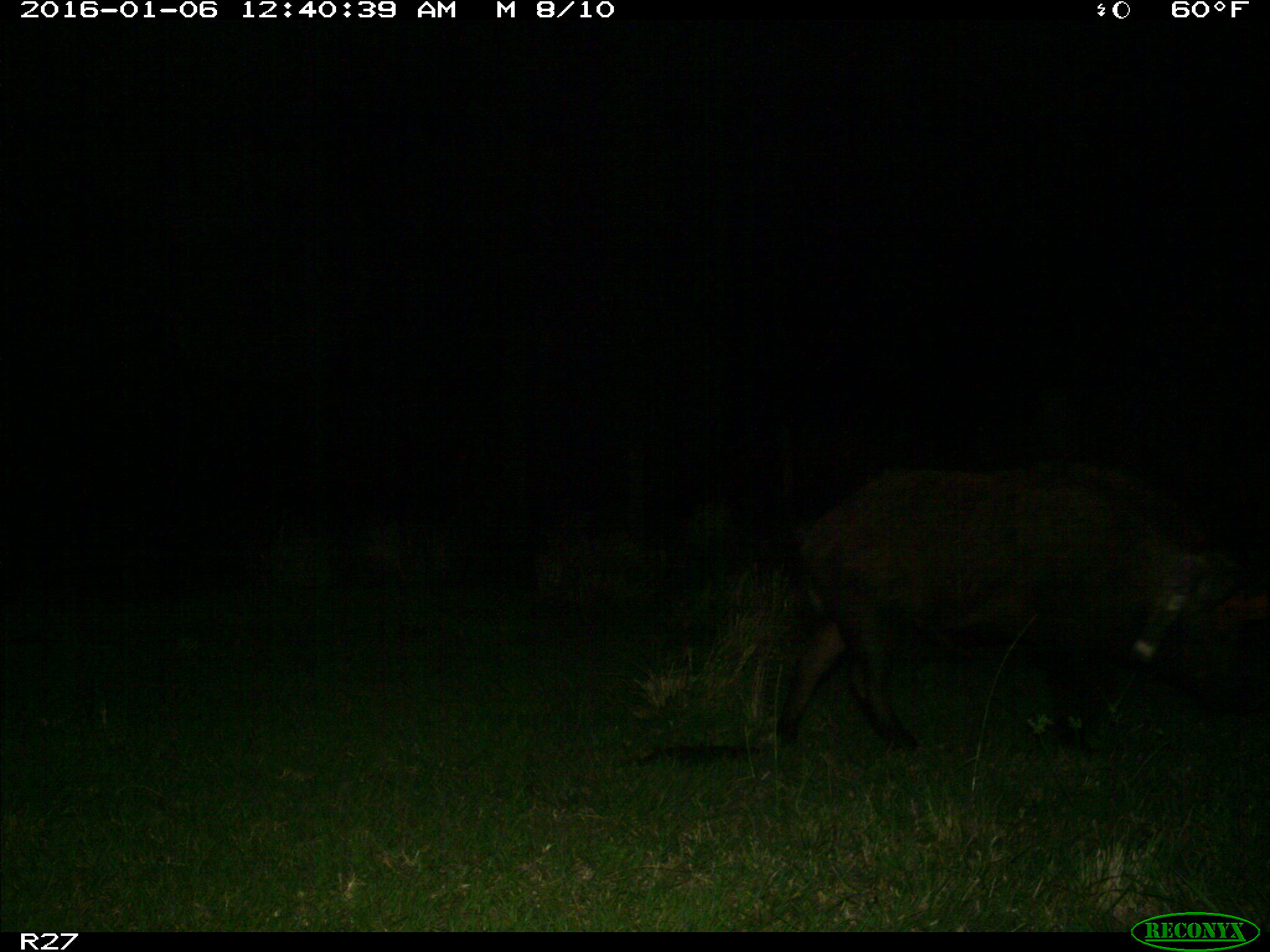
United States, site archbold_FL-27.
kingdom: Animalia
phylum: Chordata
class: Mammalia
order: Artiodactyla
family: Suidae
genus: Sus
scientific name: Sus scrofa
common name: wild boar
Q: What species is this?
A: Sus scrofa (wild boar).